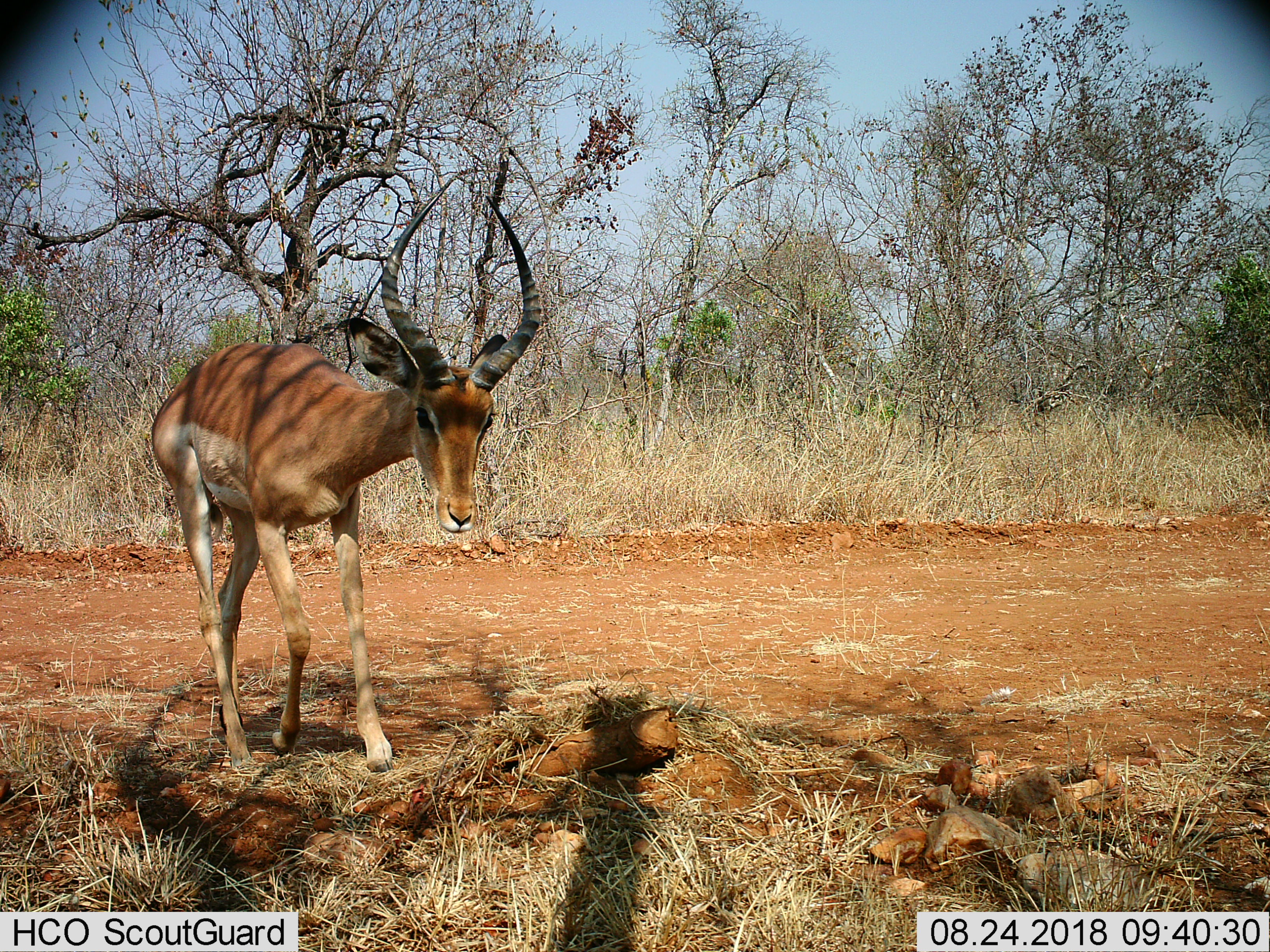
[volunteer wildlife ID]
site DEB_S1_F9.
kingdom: Animalia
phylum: Chordata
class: Mammalia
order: Artiodactyla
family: Bovidae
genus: Aepyceros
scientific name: Aepyceros melampus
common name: impala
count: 1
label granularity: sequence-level